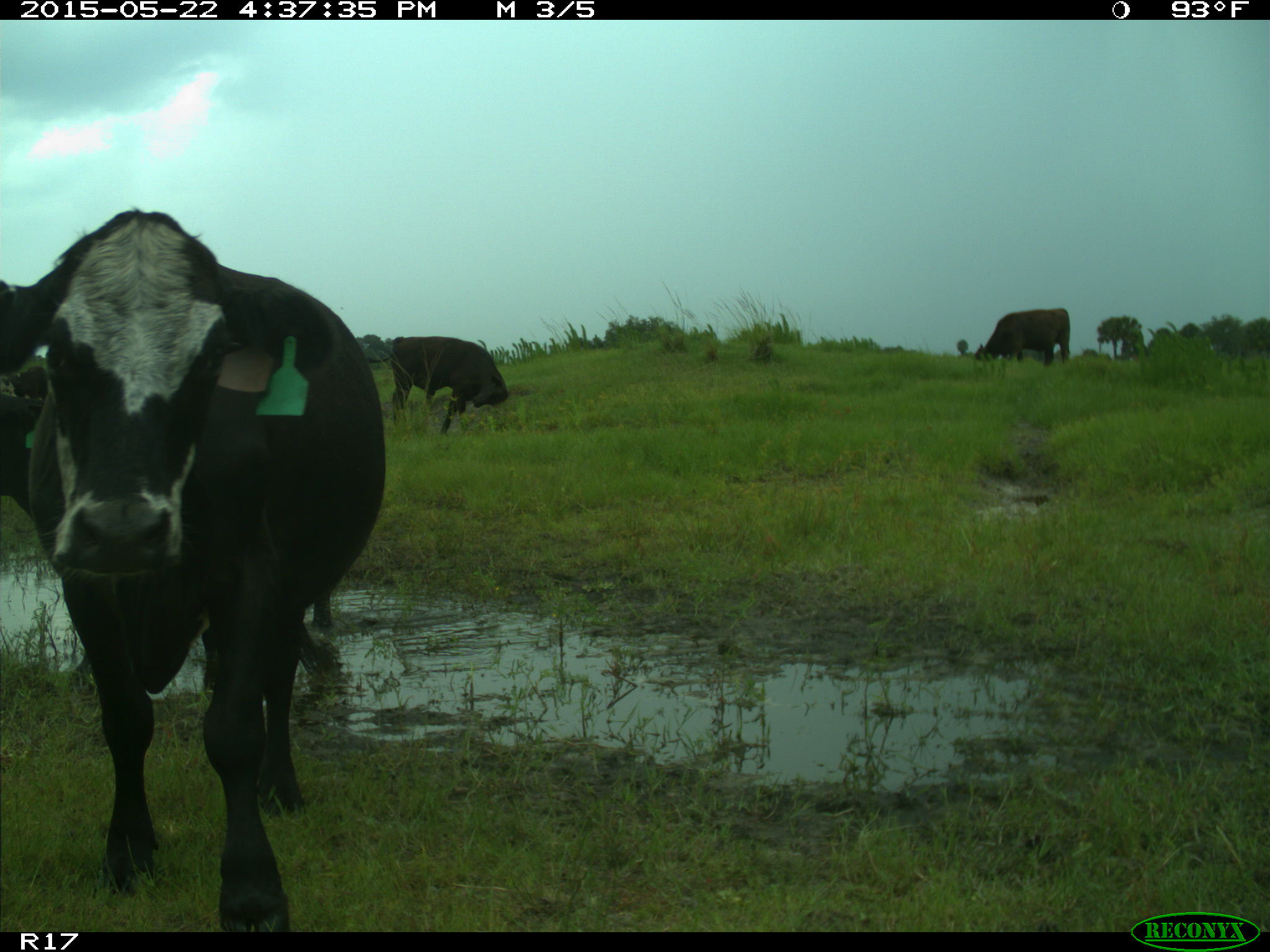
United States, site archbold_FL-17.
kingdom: Animalia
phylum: Chordata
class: Mammalia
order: Artiodactyla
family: Bovidae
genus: Bos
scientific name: Bos taurus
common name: domestic cow